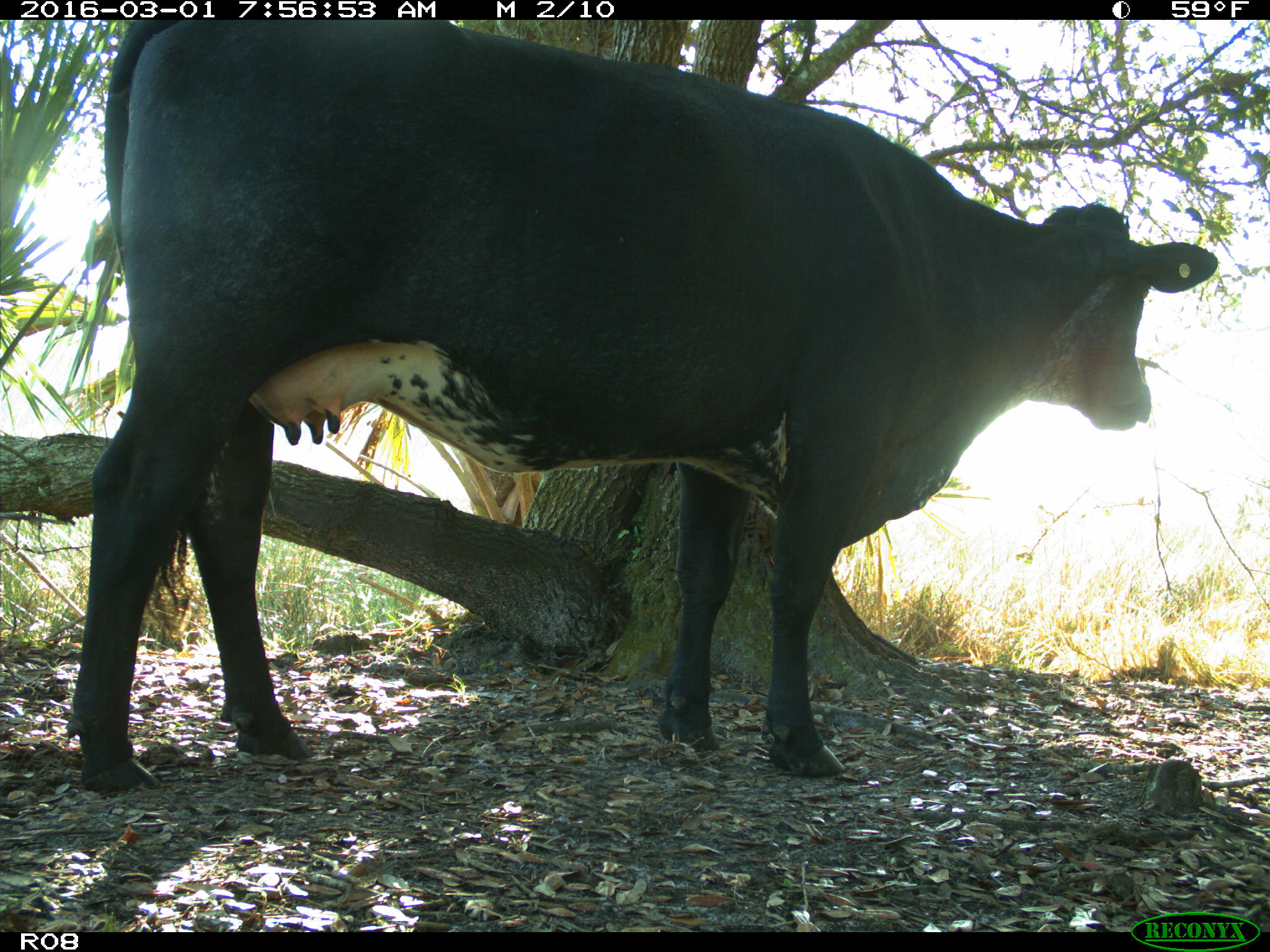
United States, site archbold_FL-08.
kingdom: Animalia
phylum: Chordata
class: Mammalia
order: Artiodactyla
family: Bovidae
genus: Bos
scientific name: Bos taurus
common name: domestic cow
Bos taurus (domestic cow).